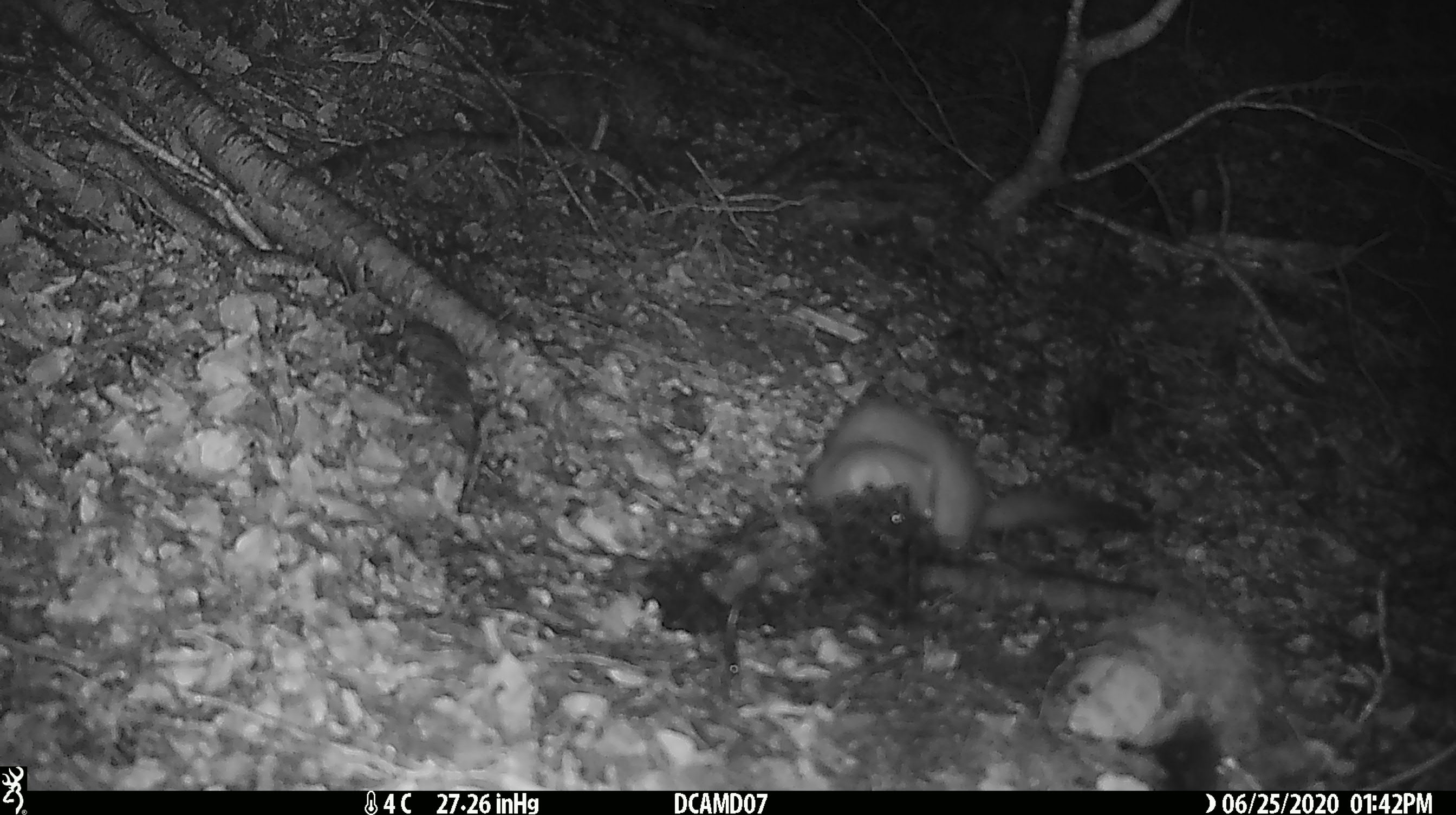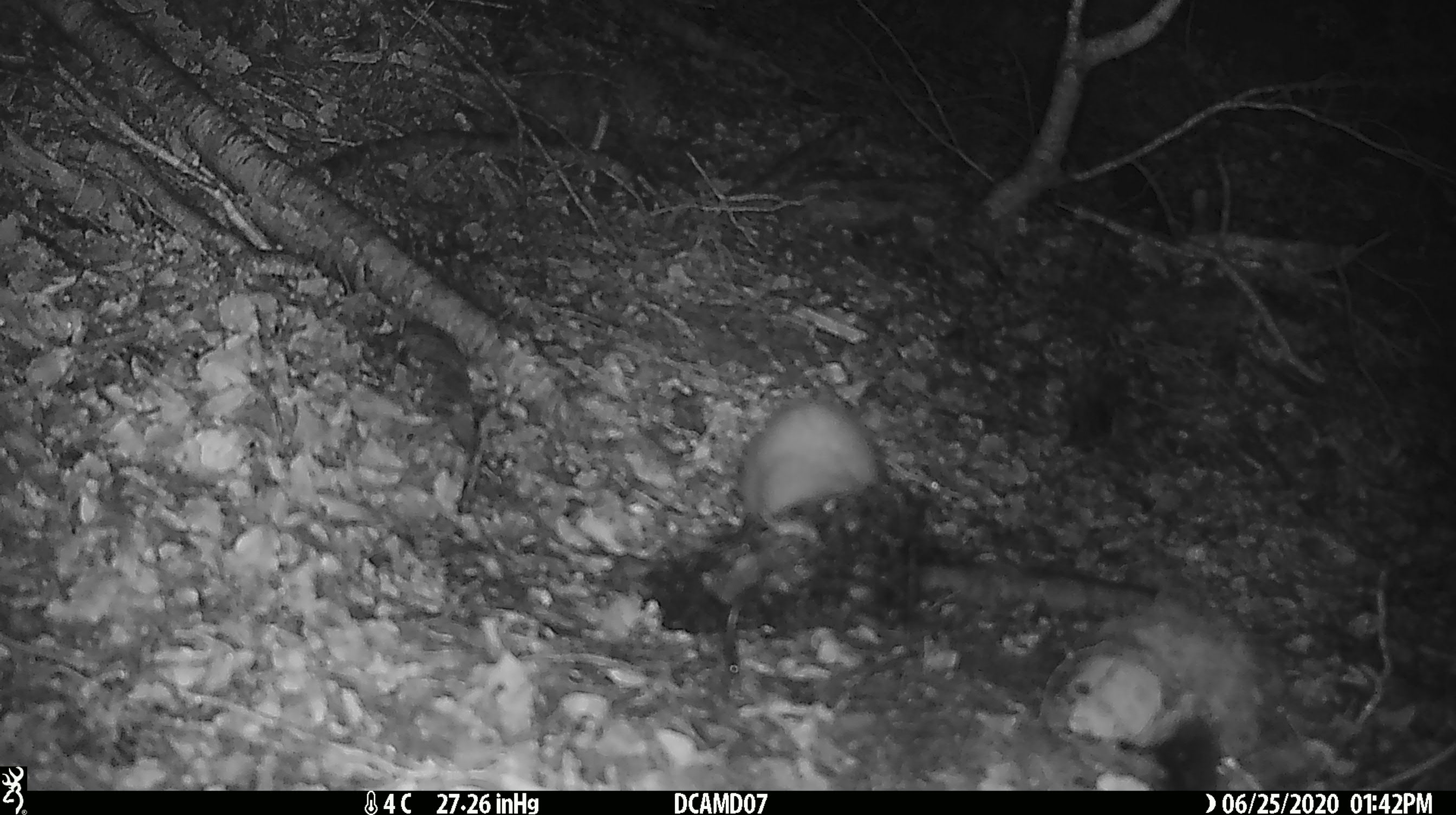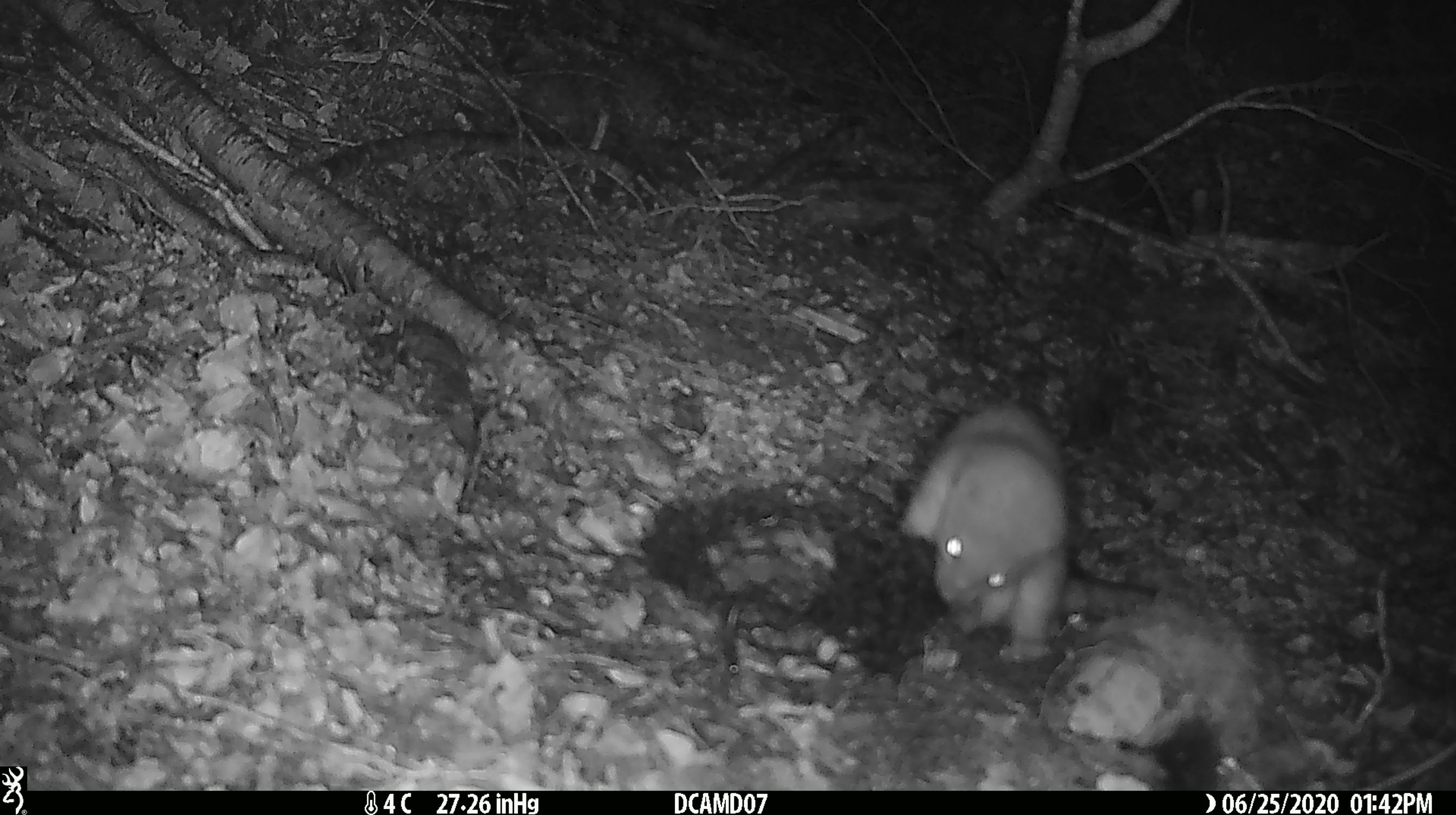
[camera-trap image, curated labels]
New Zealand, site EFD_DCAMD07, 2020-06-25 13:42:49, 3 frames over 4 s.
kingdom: Animalia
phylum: Chordata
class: Mammalia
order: Carnivora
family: Mustelidae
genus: Mustela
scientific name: Mustela erminea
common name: stoat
Stoat (Mustela erminea).